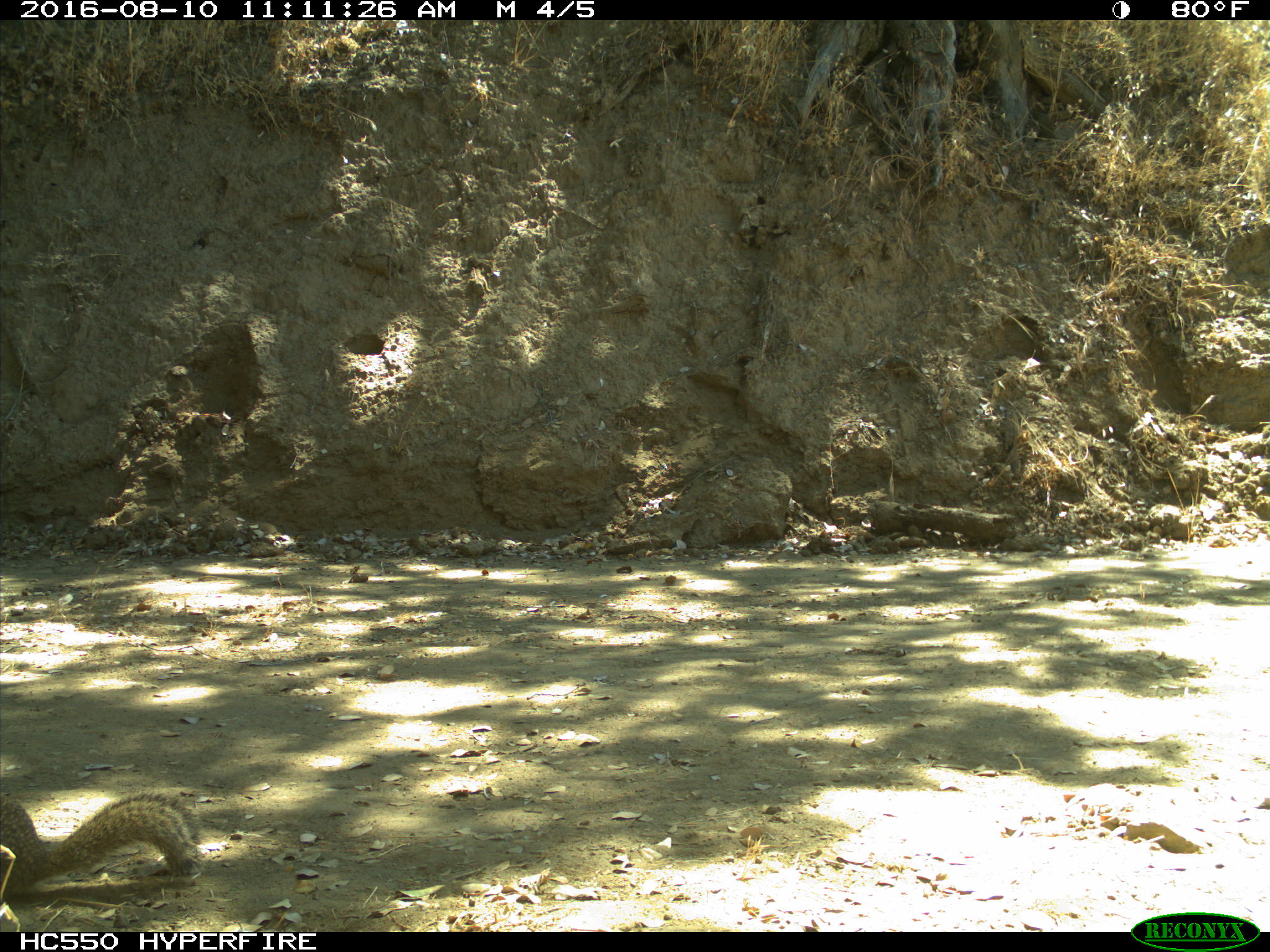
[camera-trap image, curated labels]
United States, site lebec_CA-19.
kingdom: Animalia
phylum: Chordata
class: Mammalia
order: Rodentia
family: Sciuridae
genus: Otospermophilus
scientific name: Otospermophilus beecheyi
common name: california ground squirrel